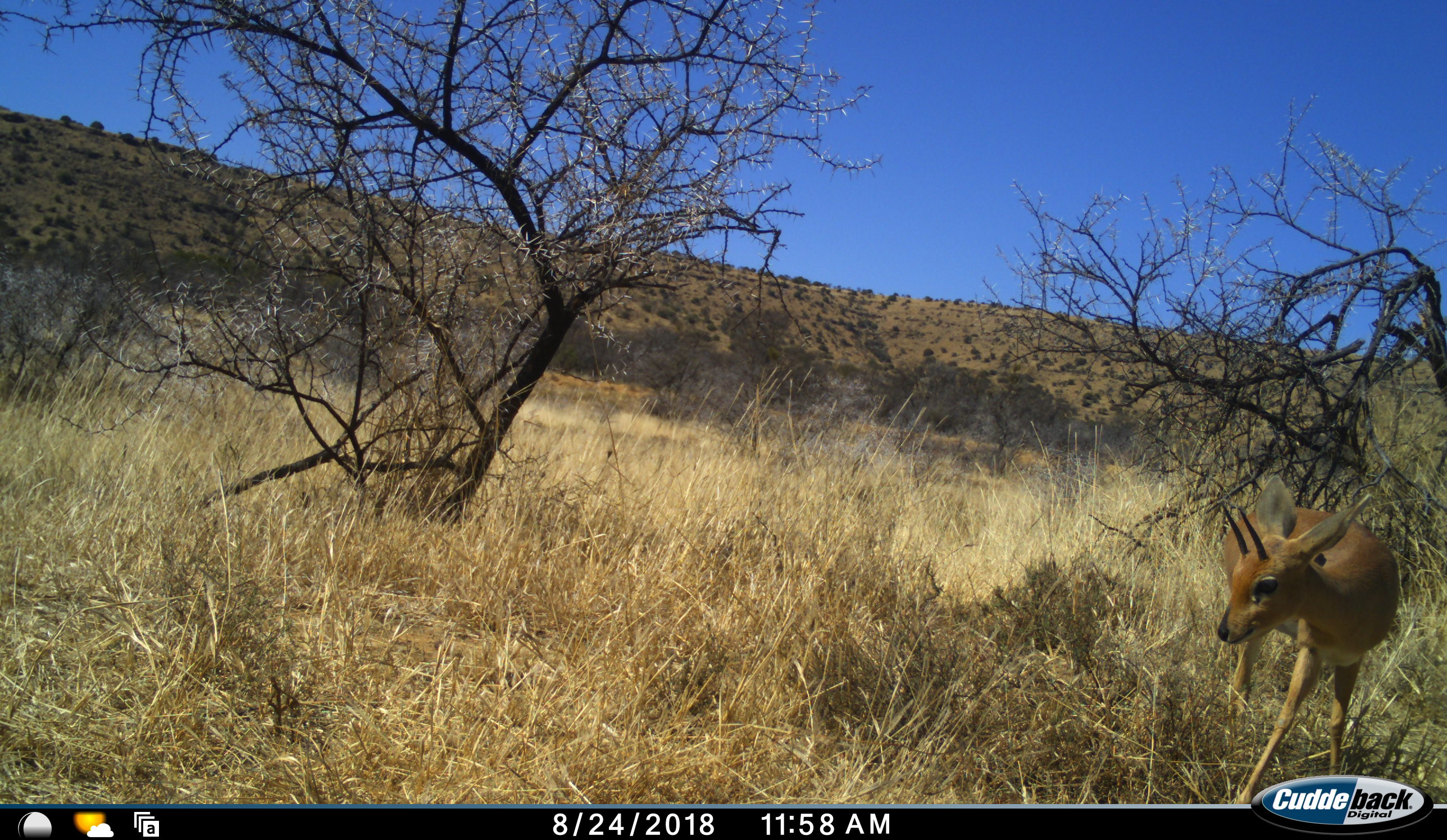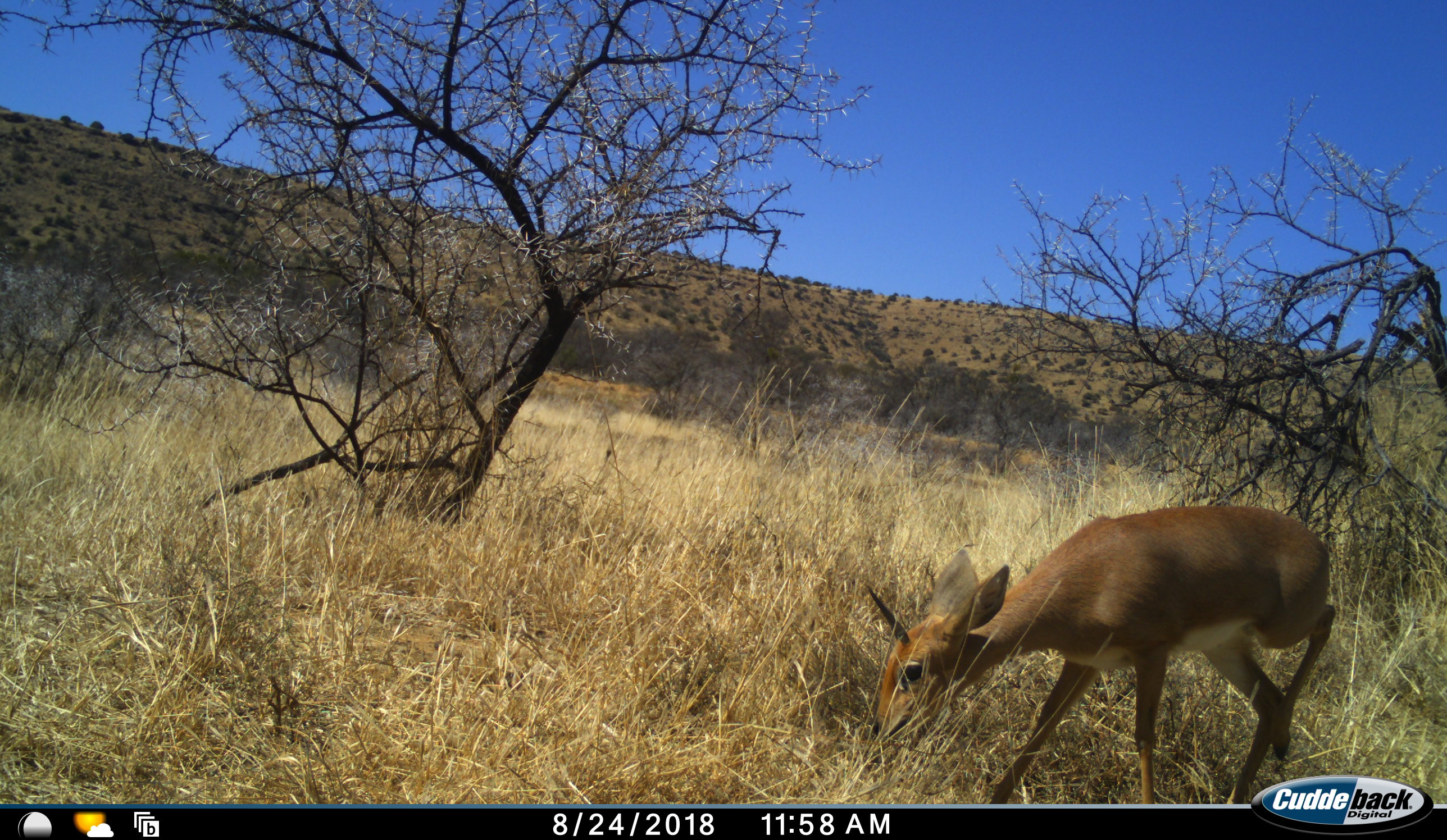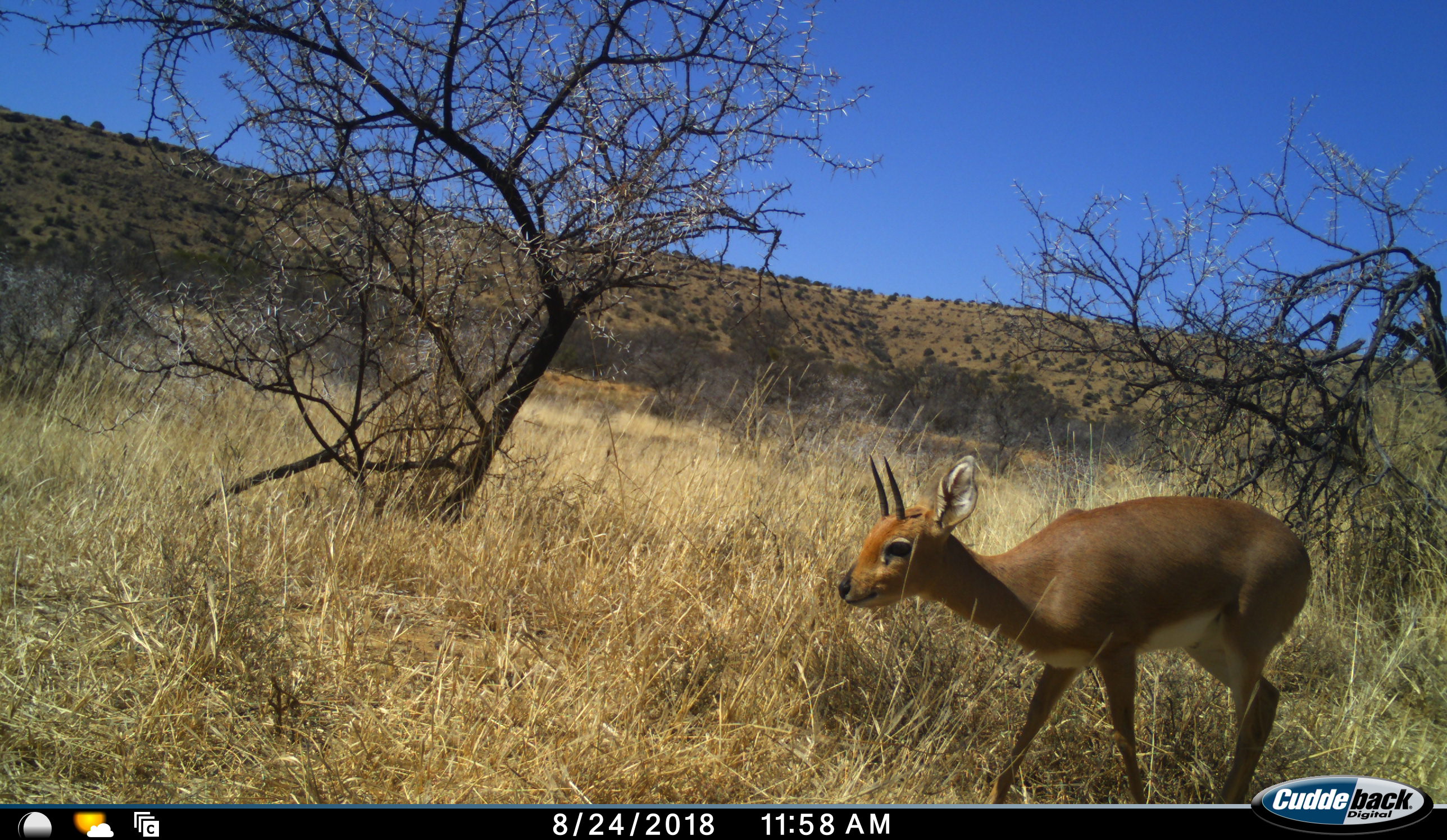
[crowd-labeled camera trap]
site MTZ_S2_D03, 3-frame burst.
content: unidentified animal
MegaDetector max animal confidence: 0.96